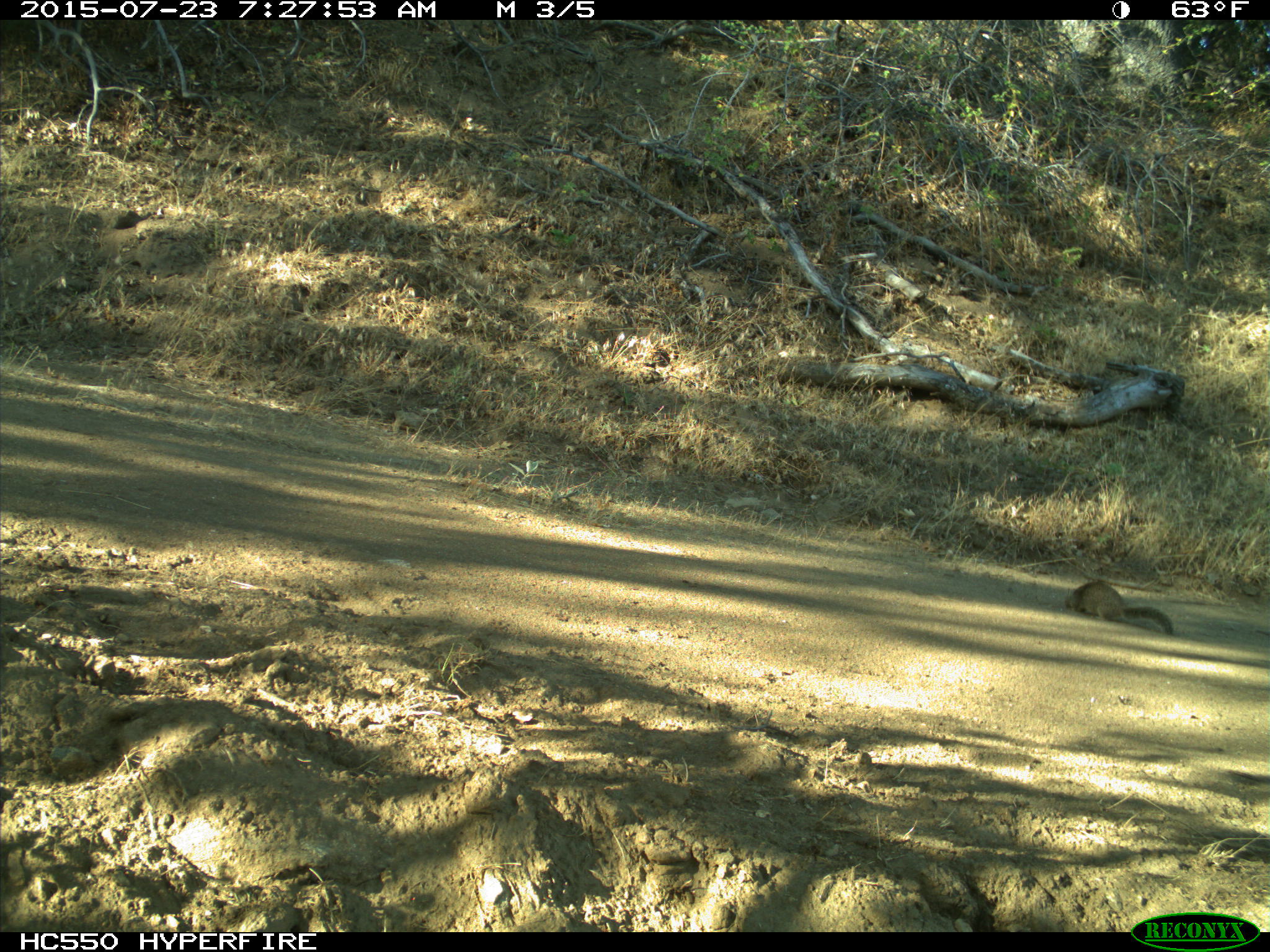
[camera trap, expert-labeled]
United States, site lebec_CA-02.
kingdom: Animalia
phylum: Chordata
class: Mammalia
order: Rodentia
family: Sciuridae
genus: Otospermophilus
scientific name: Otospermophilus beecheyi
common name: california ground squirrel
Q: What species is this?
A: Otospermophilus beecheyi (california ground squirrel).